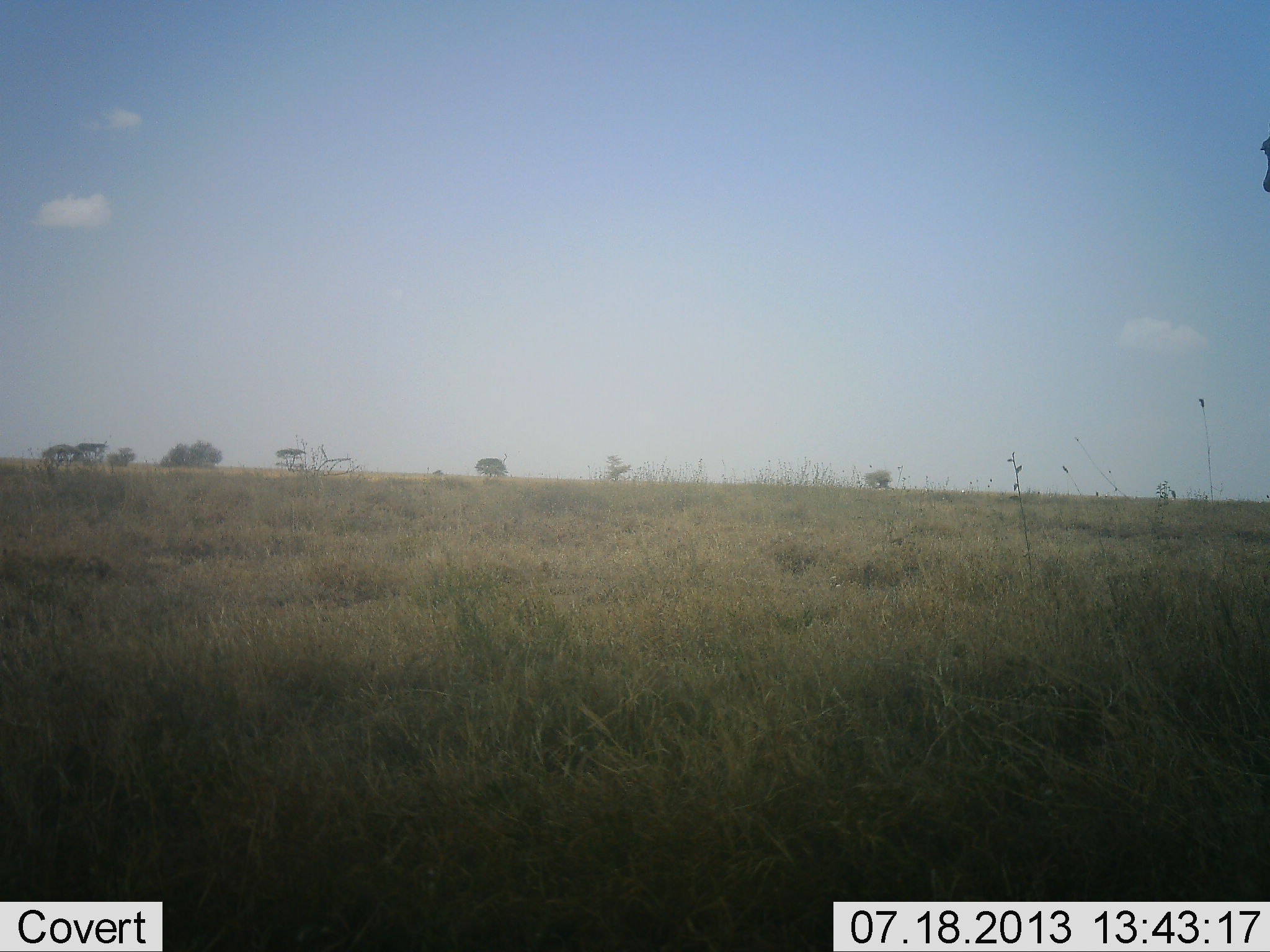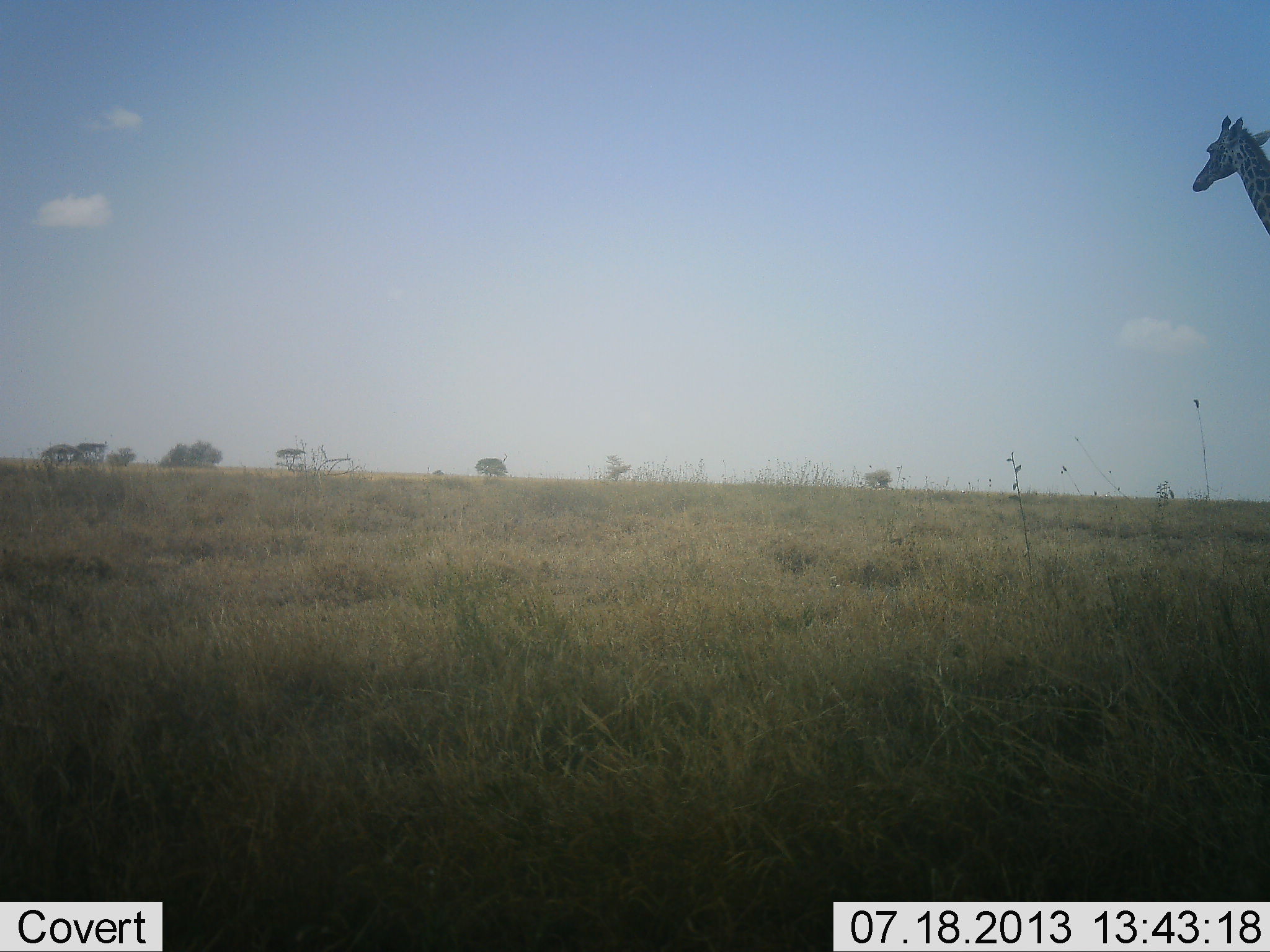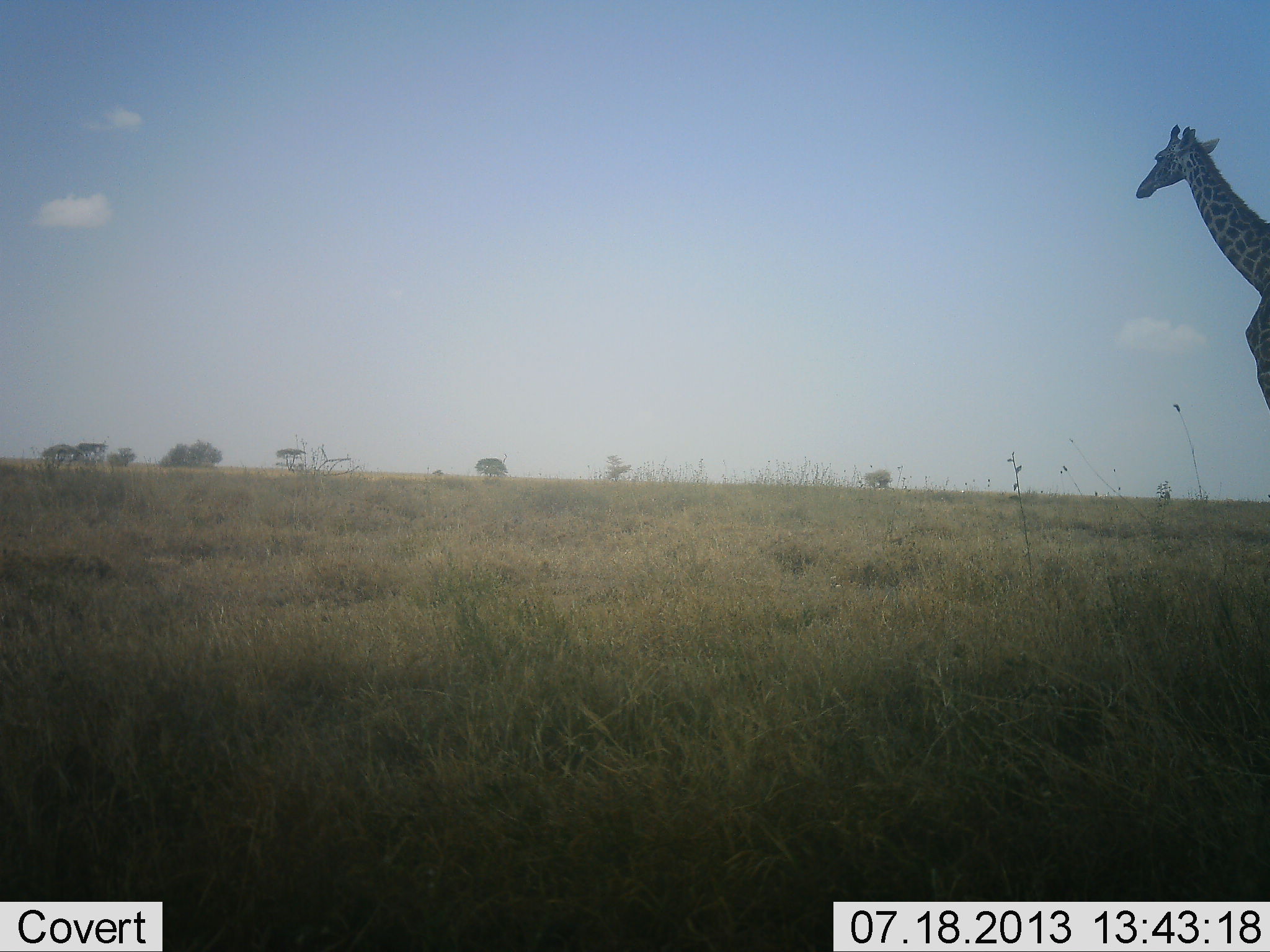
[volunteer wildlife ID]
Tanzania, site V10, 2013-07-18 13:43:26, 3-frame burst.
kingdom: Animalia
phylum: Chordata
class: Mammalia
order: Artiodactyla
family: Giraffidae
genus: Giraffa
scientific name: Giraffa camelopardalis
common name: giraffe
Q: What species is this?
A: Giraffe (Giraffa camelopardalis).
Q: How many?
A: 1.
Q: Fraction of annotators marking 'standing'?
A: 15%.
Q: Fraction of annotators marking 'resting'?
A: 0%.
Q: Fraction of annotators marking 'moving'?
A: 88%.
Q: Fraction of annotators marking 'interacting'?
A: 0%.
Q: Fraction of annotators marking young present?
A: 0%.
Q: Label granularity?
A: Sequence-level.